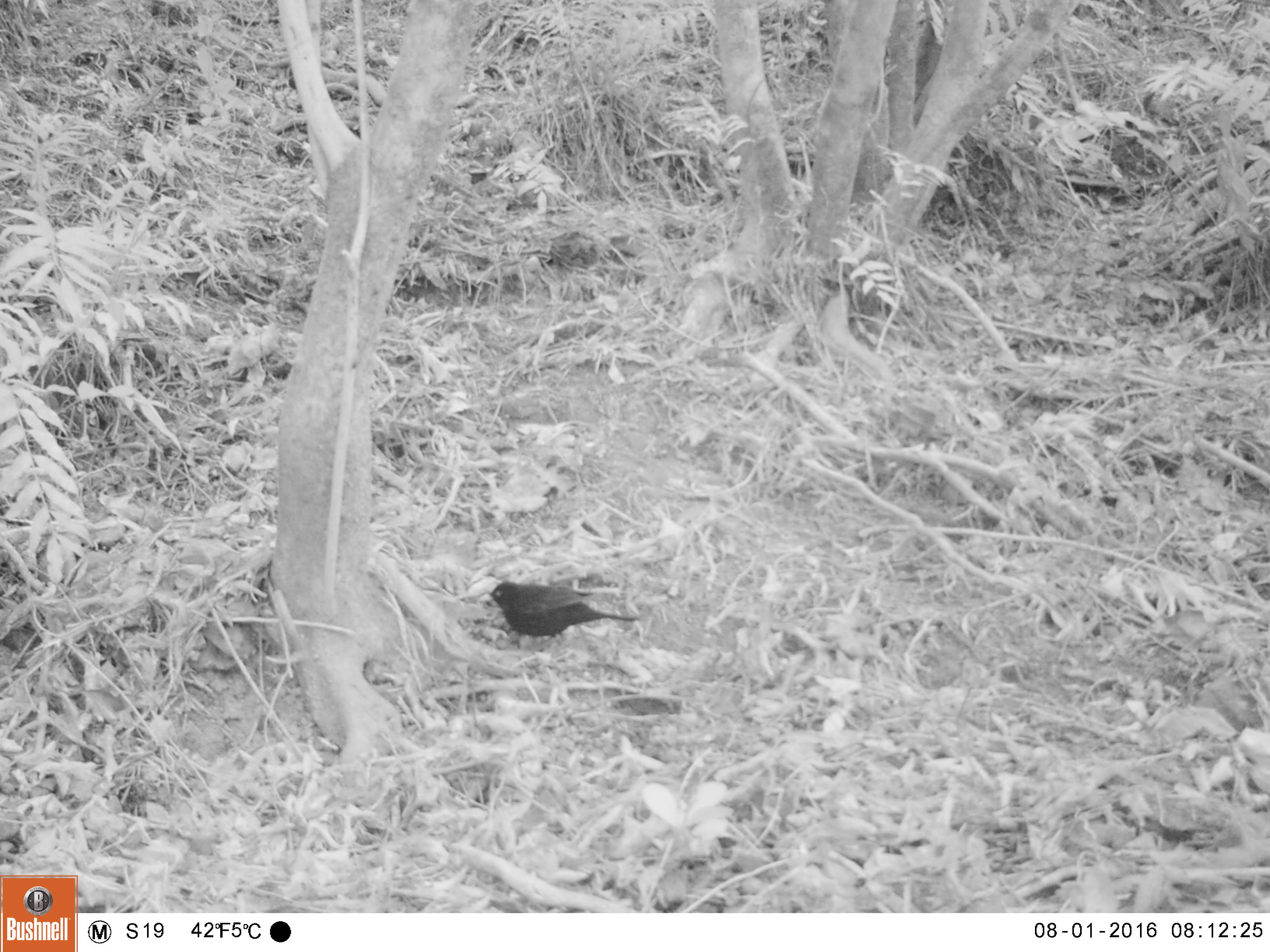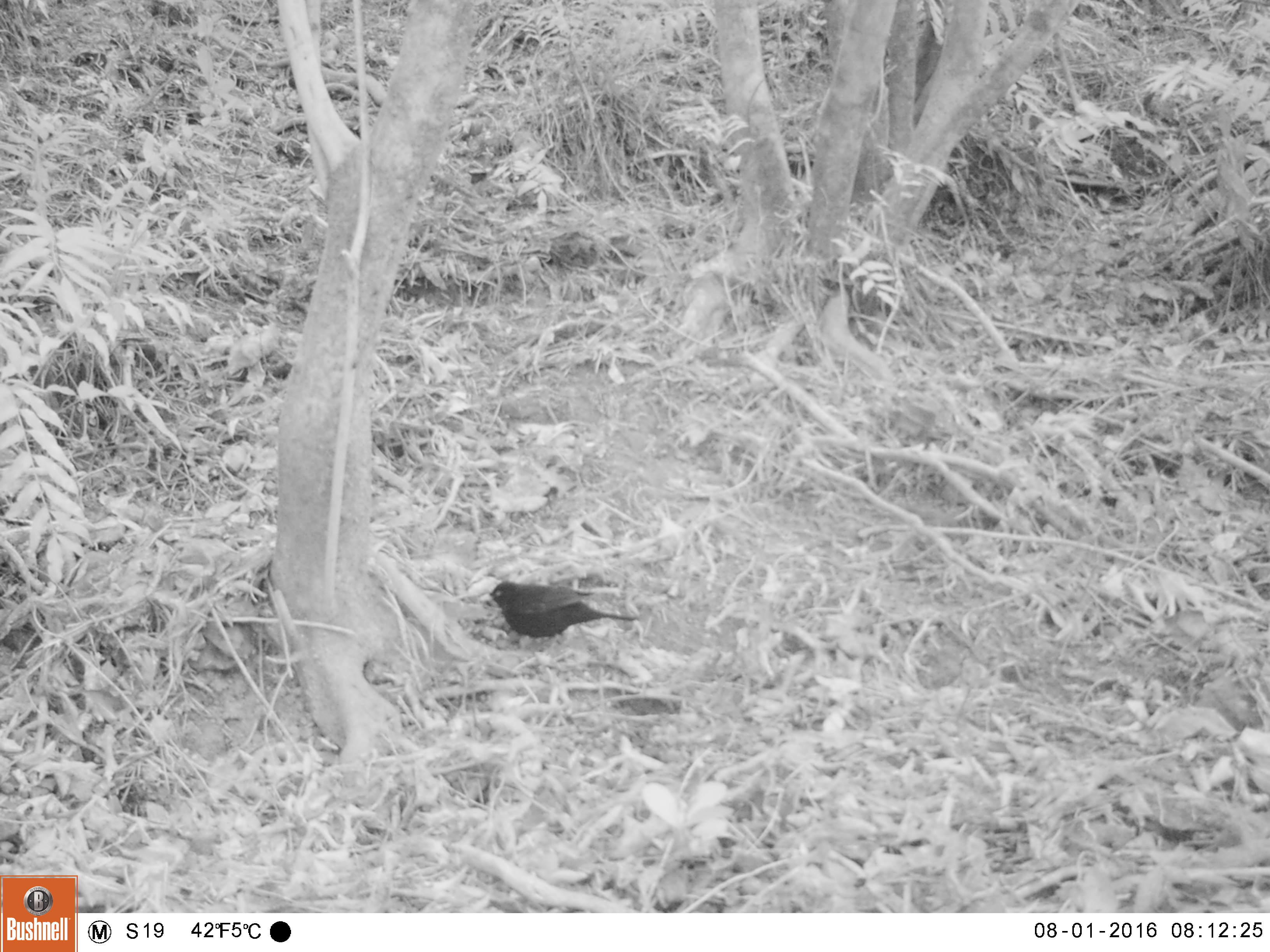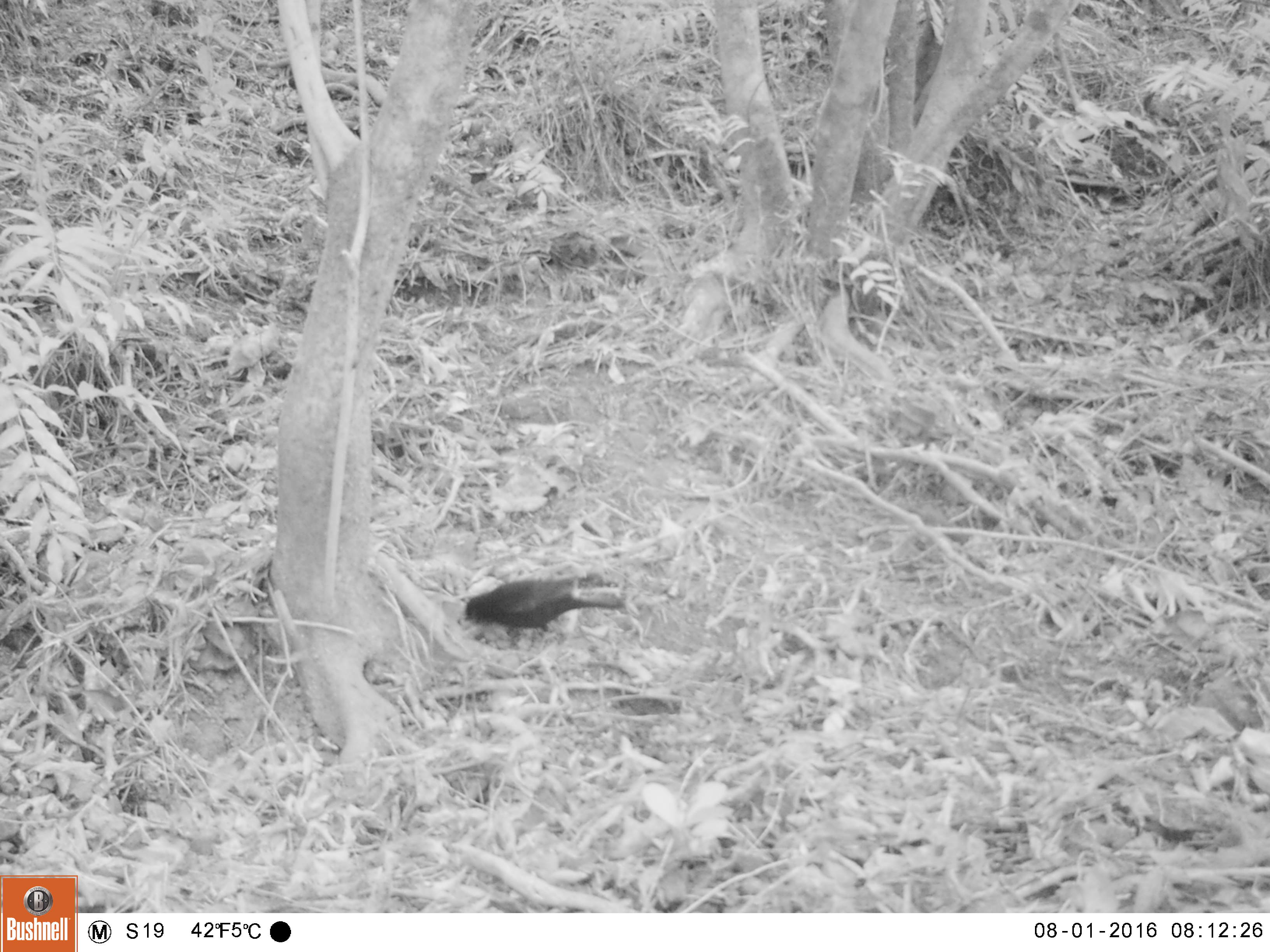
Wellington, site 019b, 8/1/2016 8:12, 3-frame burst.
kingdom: Animalia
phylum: Chordata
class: Aves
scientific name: Aves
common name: bird